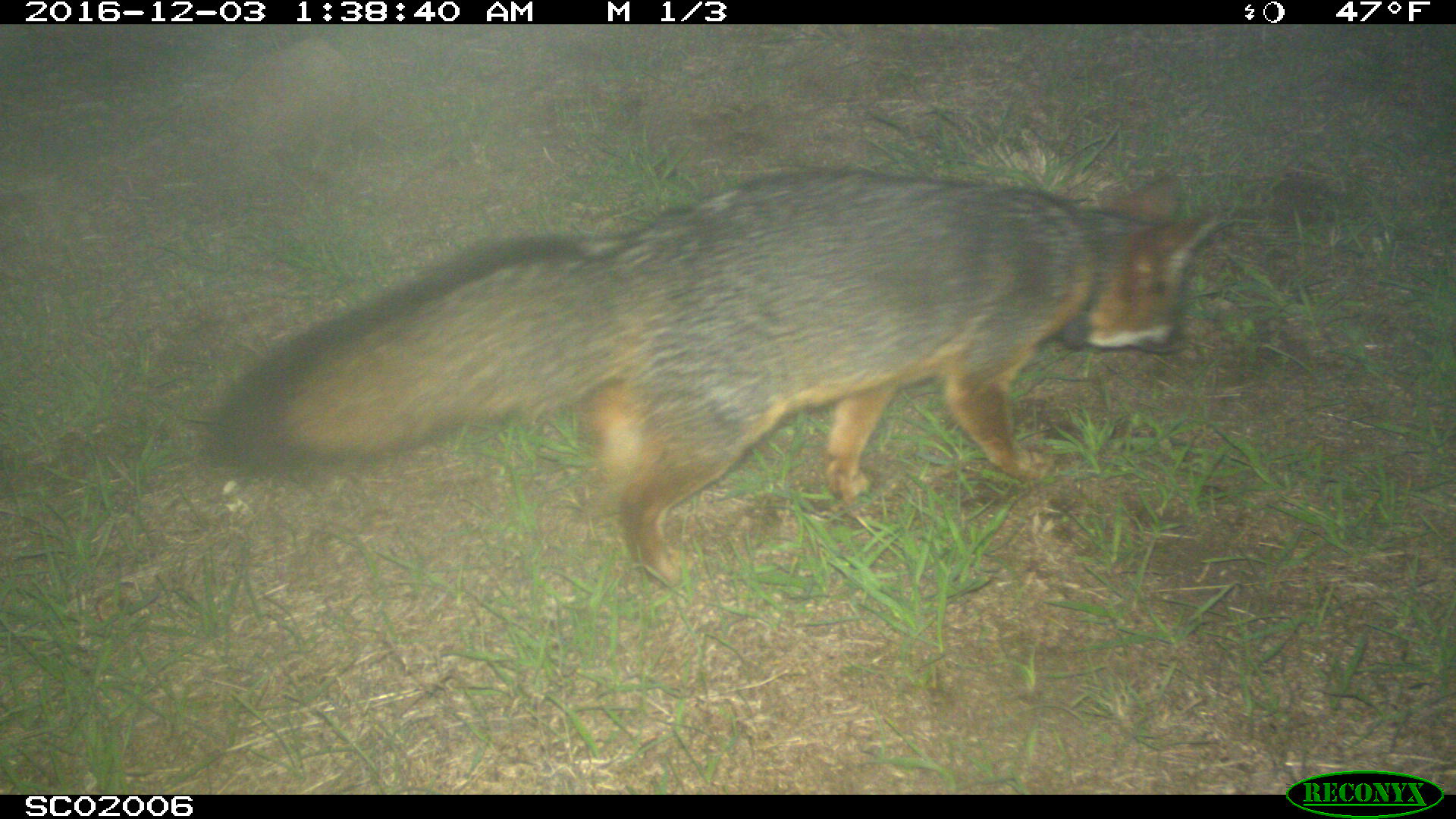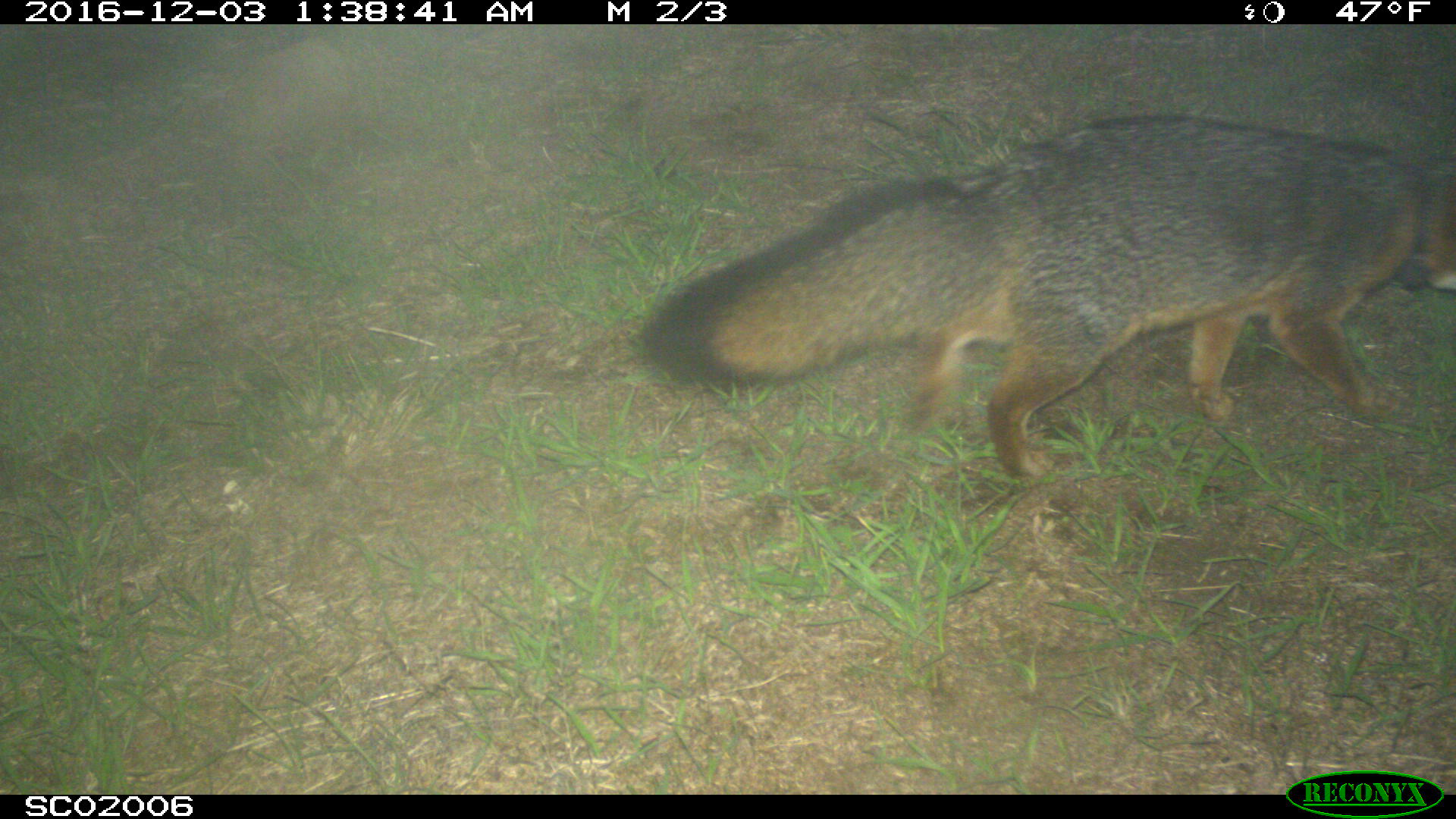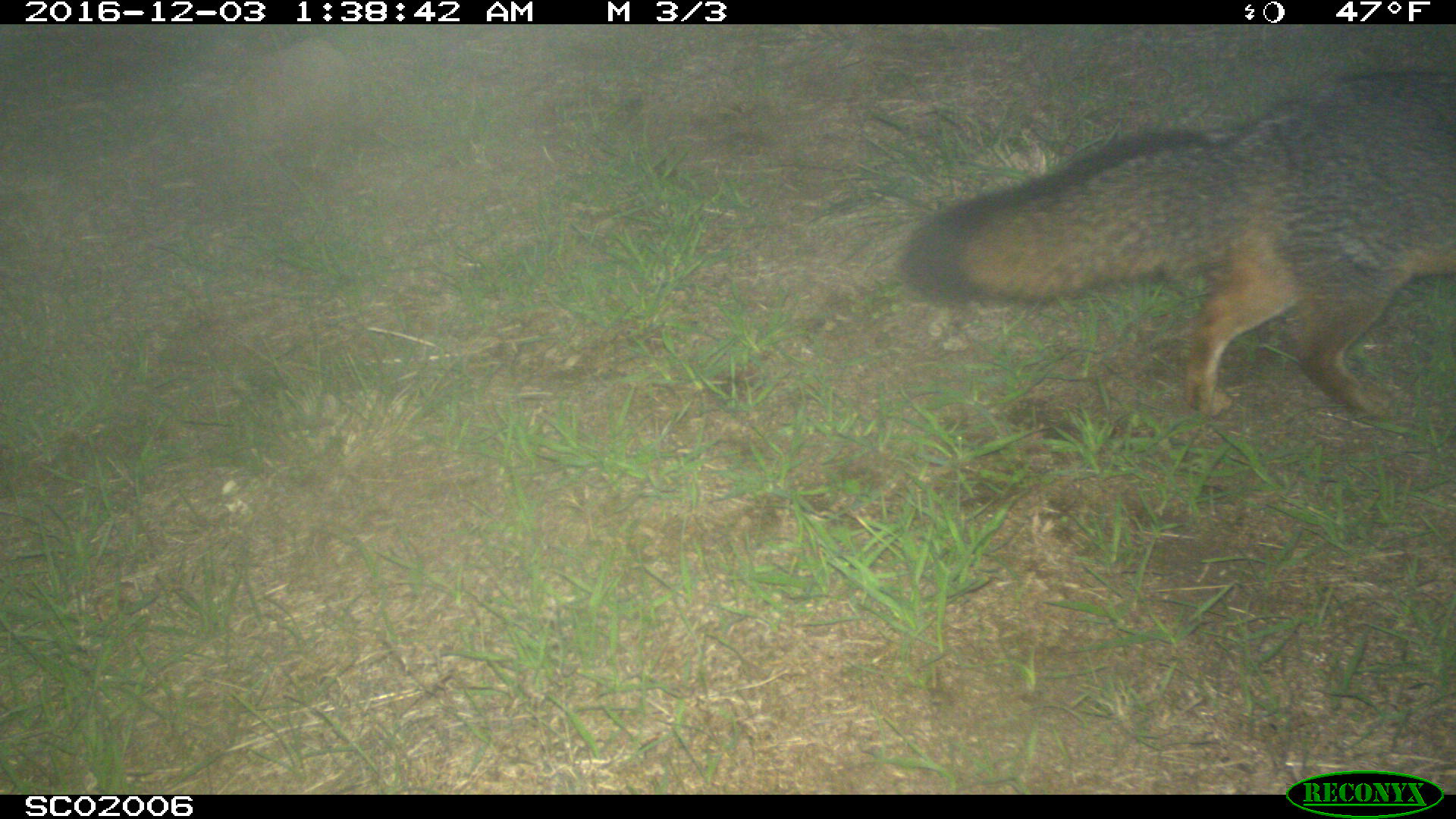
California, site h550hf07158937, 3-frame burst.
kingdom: Animalia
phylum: Chordata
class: Mammalia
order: Carnivora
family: Canidae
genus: Urocyon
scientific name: Urocyon littoralis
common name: island fox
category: fox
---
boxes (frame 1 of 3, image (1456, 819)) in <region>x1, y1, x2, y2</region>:
fox: <region>206, 171, 1218, 586</region>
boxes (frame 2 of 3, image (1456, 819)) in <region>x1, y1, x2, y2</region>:
fox: <region>639, 113, 1455, 485</region>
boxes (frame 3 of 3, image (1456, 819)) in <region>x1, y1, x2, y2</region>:
fox: <region>900, 69, 1455, 425</region>